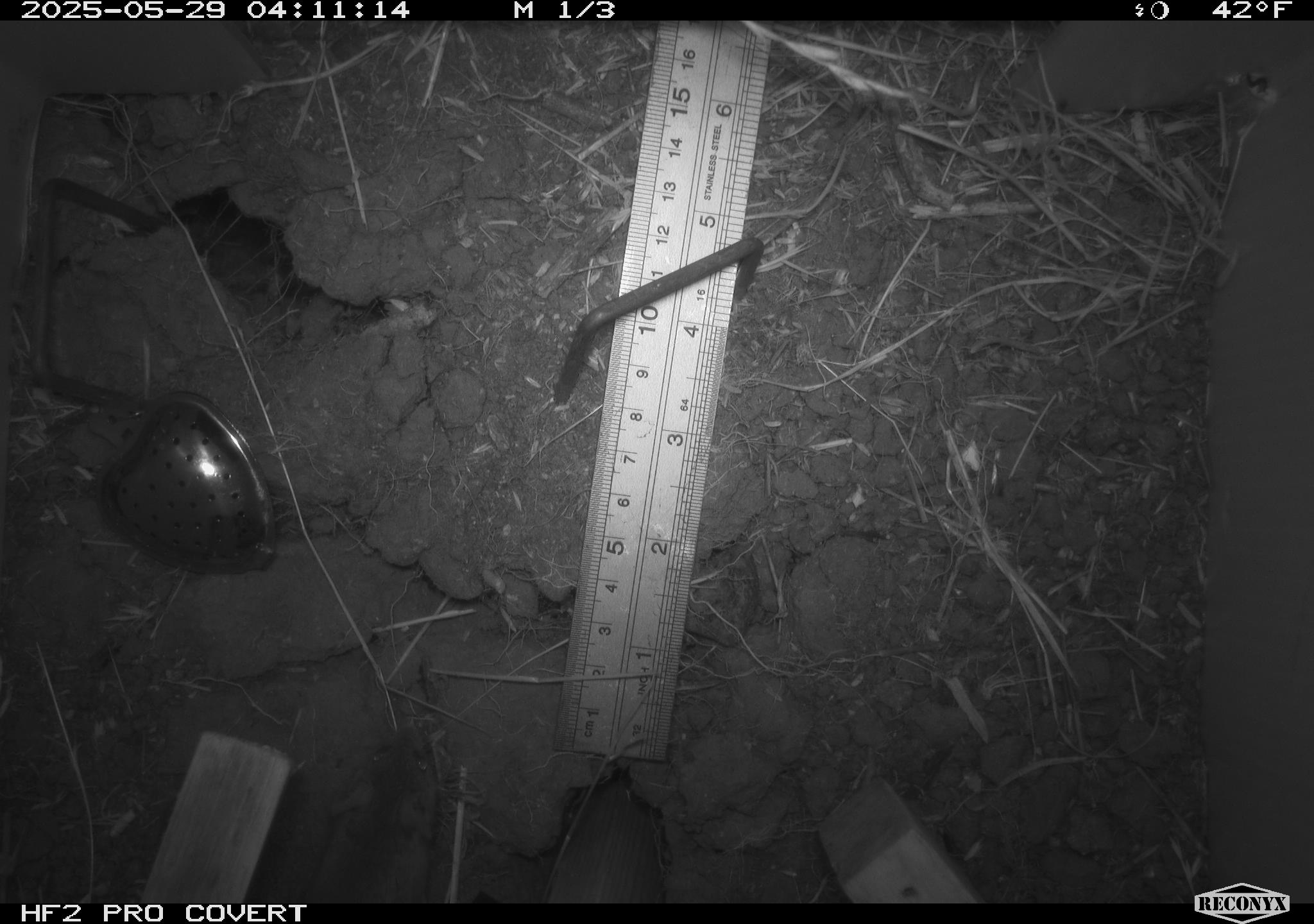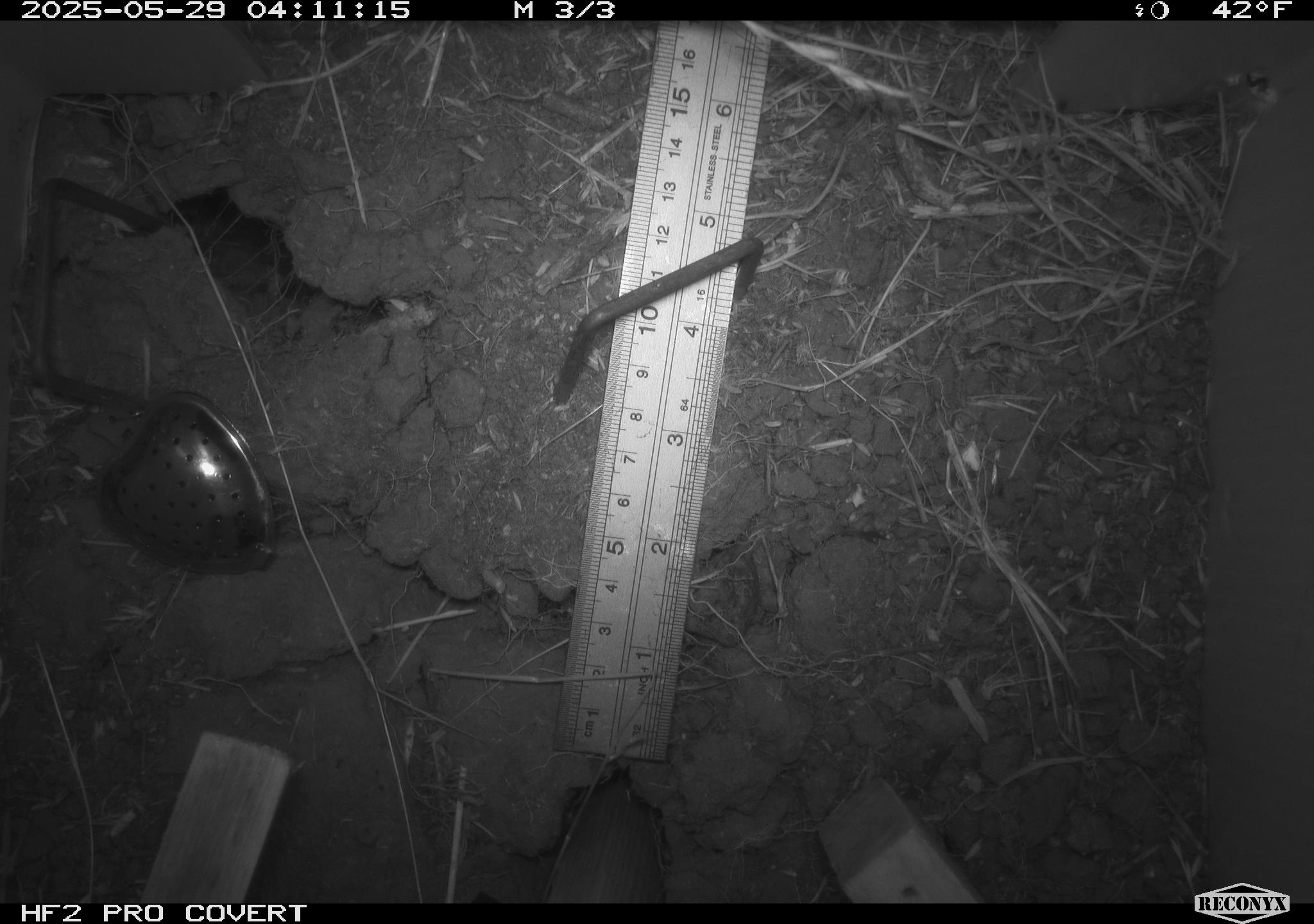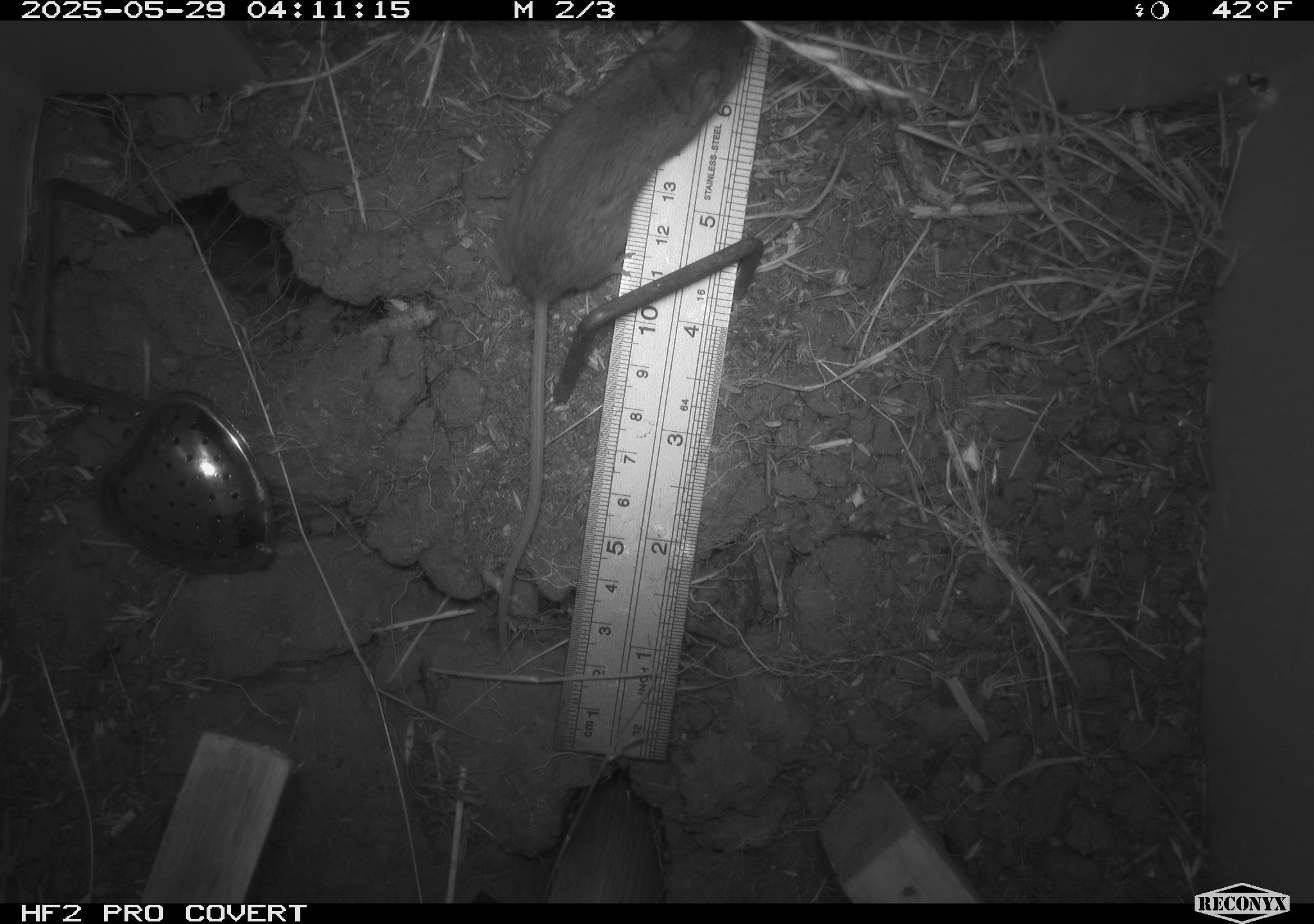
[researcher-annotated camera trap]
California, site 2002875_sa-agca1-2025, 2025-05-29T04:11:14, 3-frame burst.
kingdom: Animalia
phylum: Chordata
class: Mammalia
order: Rodentia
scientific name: Rodentia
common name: mouse species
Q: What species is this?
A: Mouse species (Rodentia).